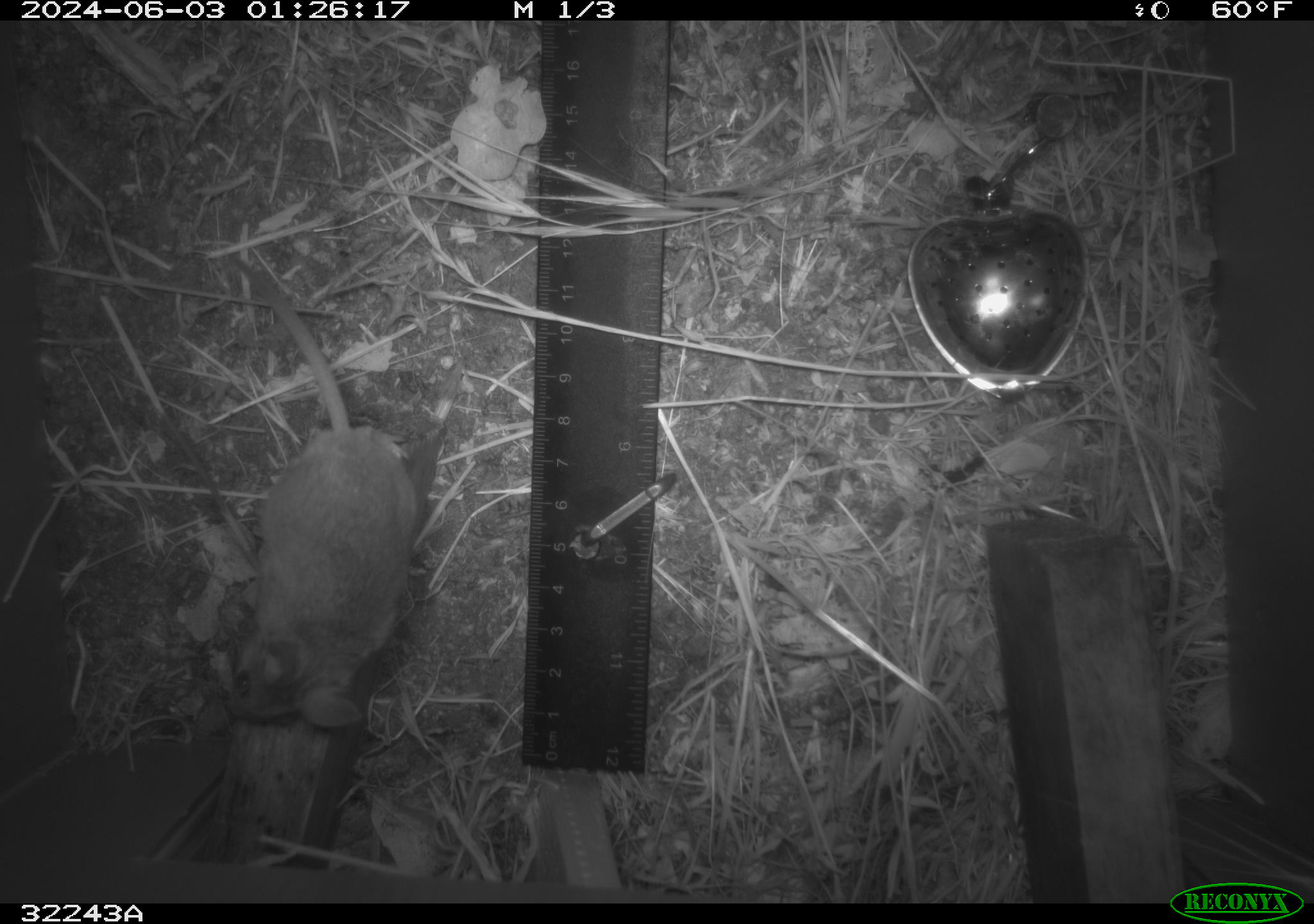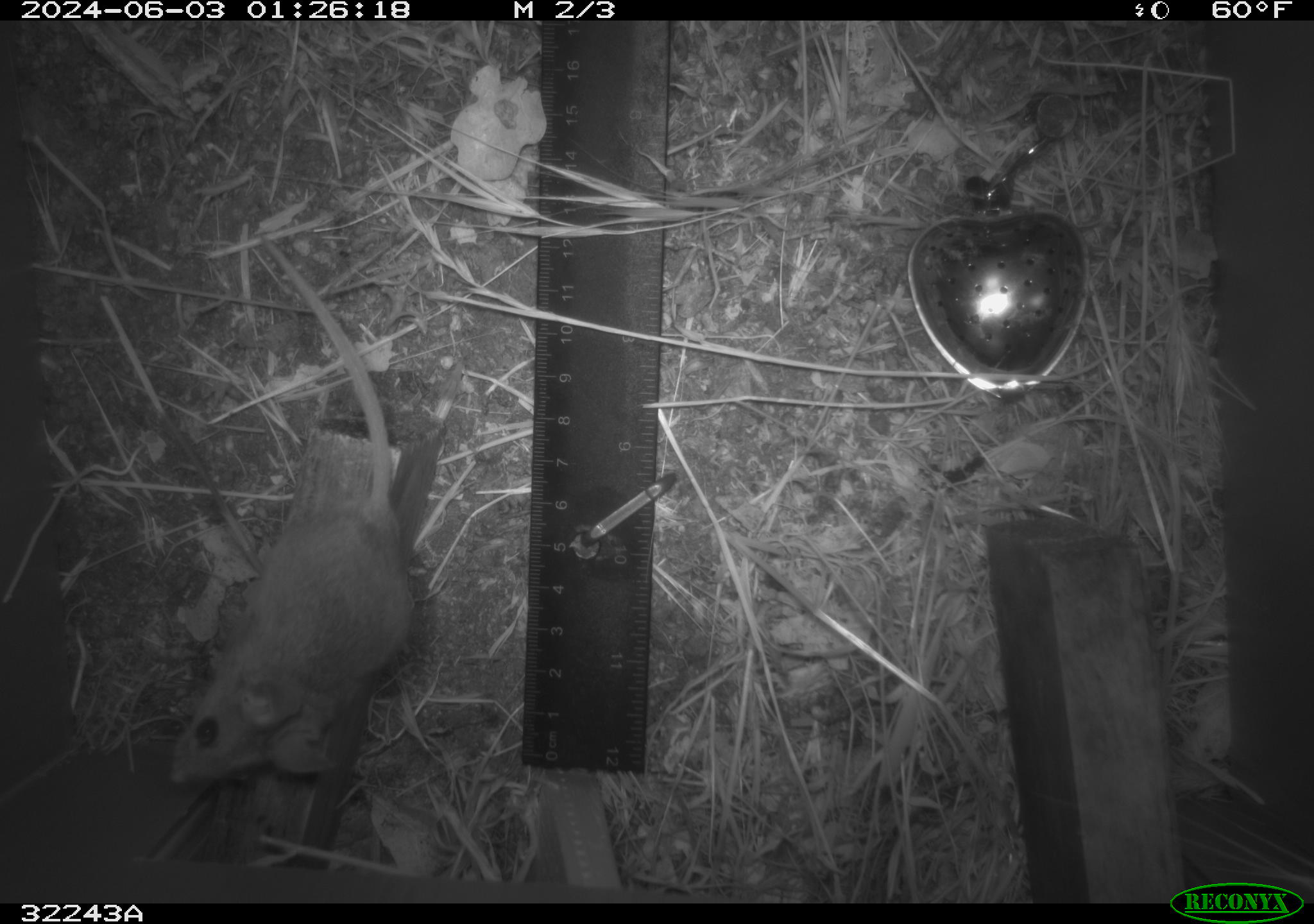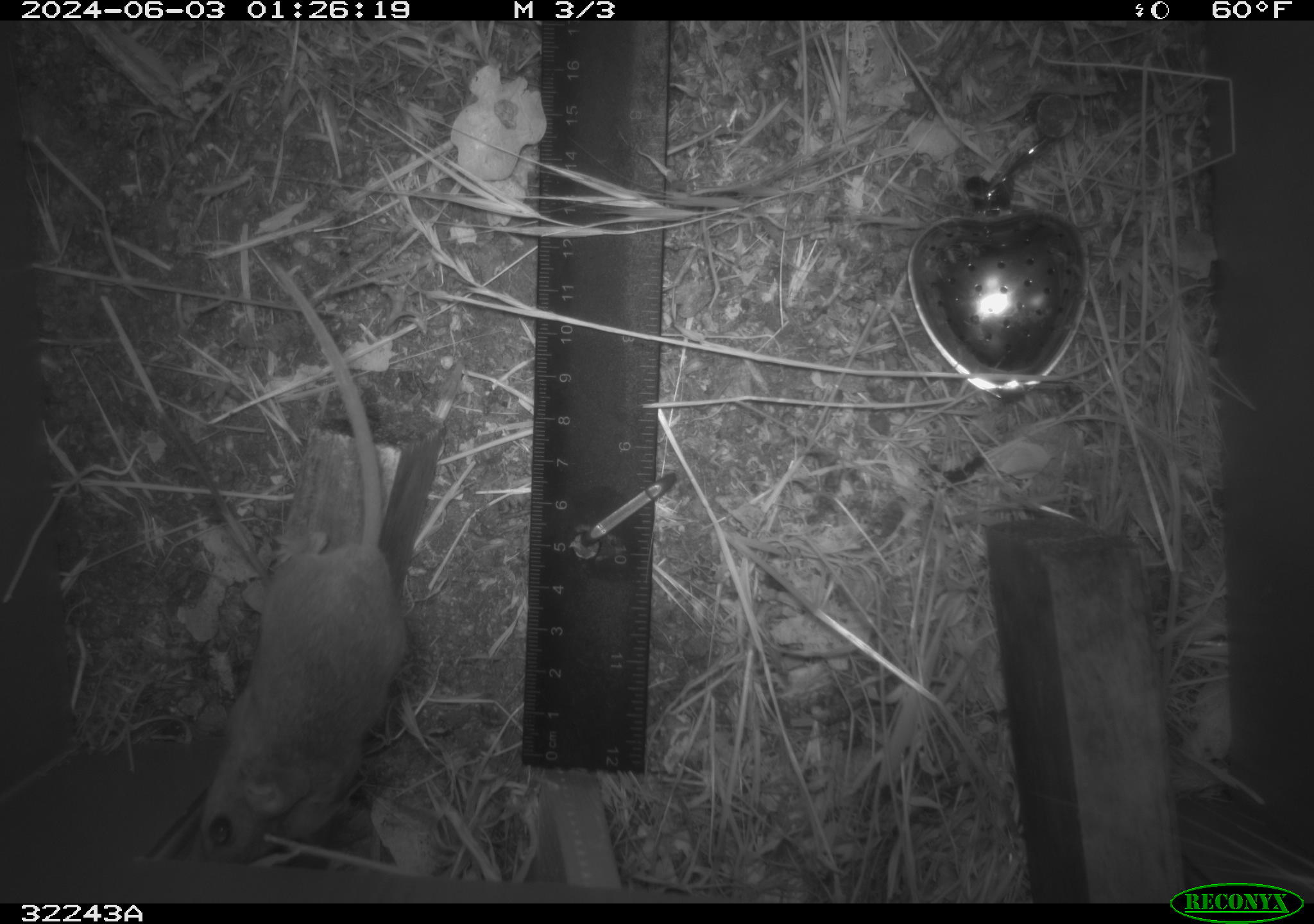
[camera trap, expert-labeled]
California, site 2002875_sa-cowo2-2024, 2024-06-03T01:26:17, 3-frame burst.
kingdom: Animalia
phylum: Chordata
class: Mammalia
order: Rodentia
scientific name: Rodentia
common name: rodent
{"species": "rodent (Rodentia)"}